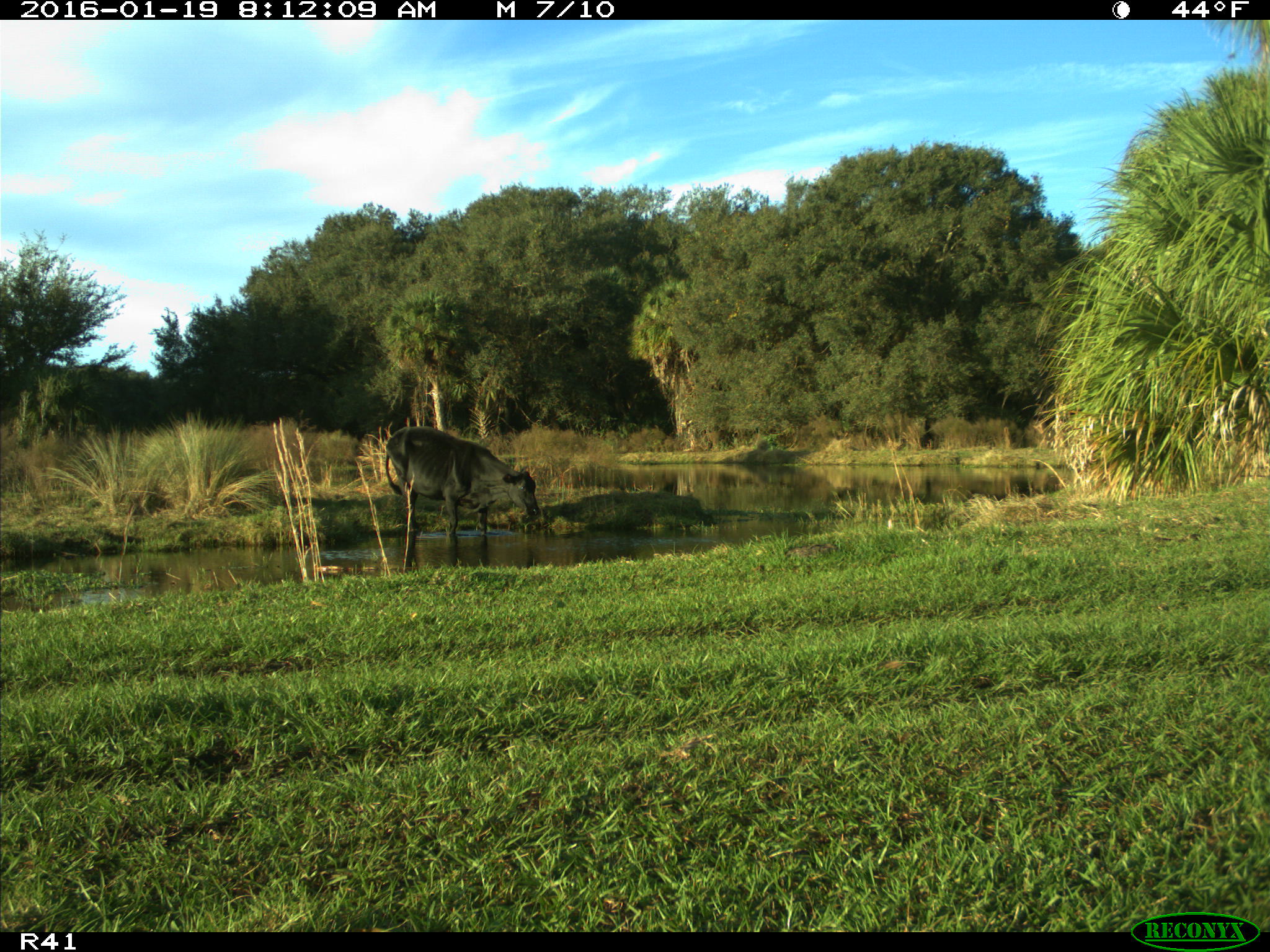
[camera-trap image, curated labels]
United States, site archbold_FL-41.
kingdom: Animalia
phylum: Chordata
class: Mammalia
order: Artiodactyla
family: Bovidae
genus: Bos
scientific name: Bos taurus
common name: domestic cow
Bos taurus (domestic cow).